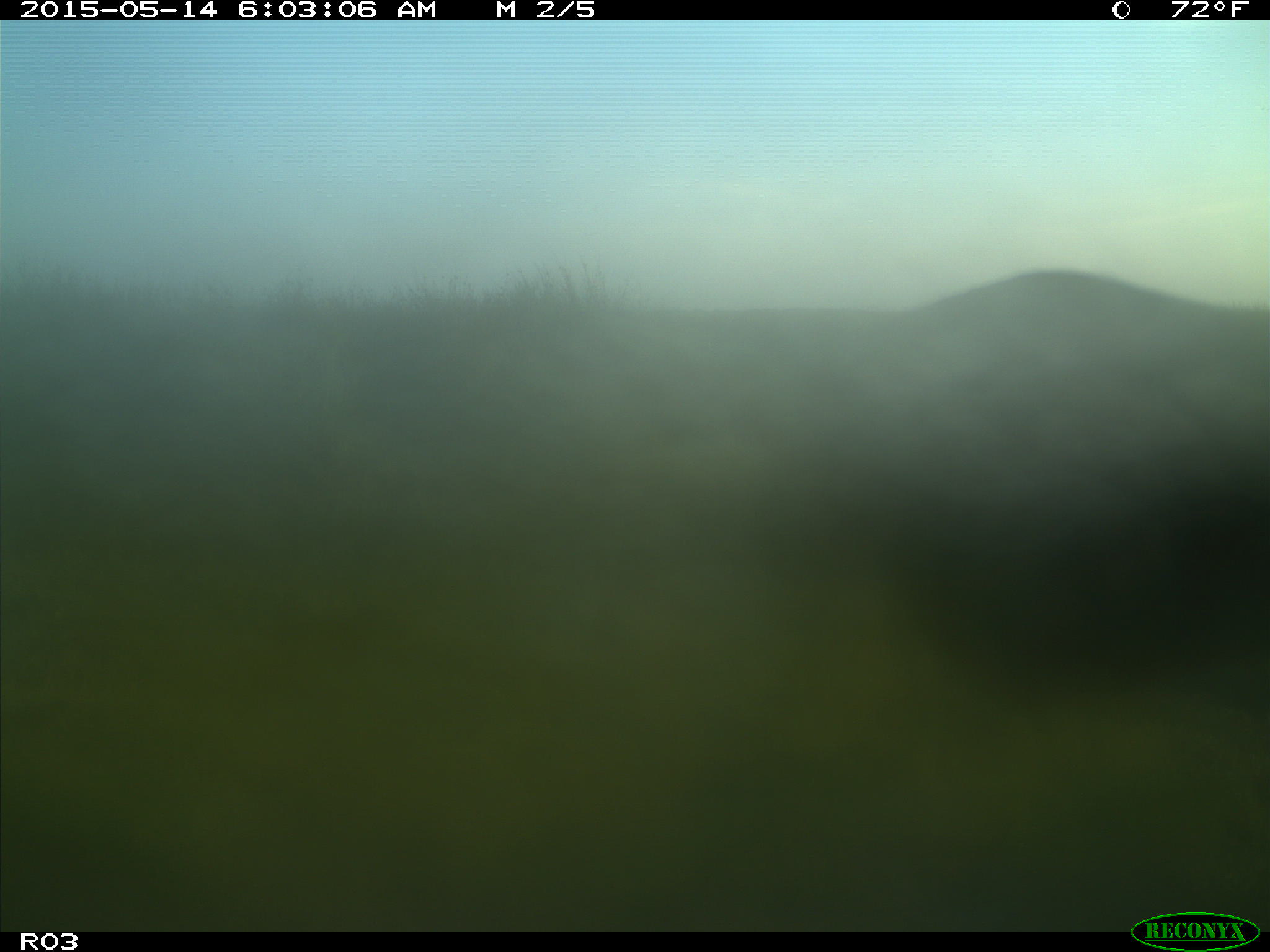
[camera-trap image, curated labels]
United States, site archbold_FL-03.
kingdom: Animalia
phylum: Chordata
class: Mammalia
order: Artiodactyla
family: Bovidae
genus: Bos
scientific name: Bos taurus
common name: domestic cow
Bos taurus (domestic cow).